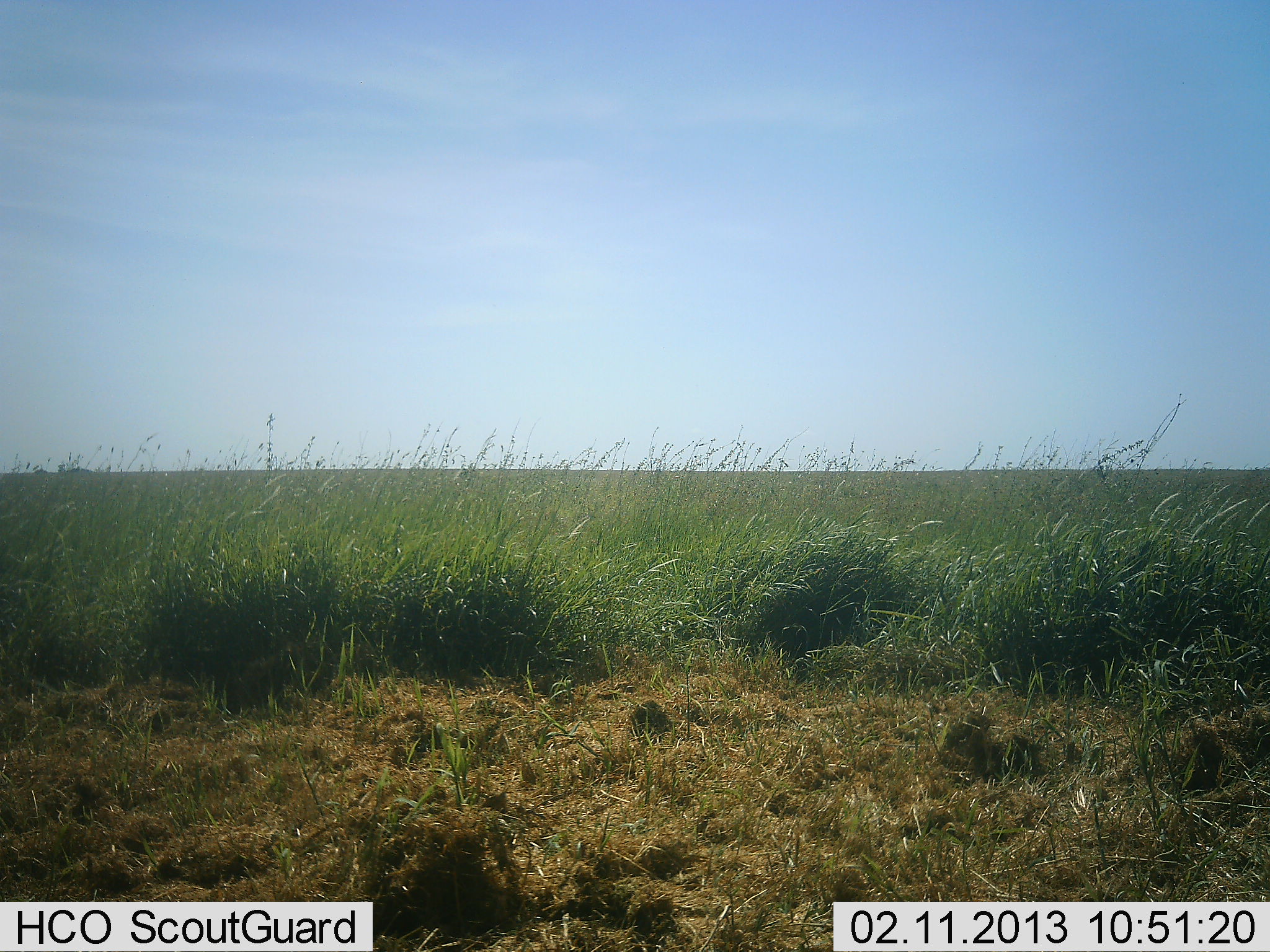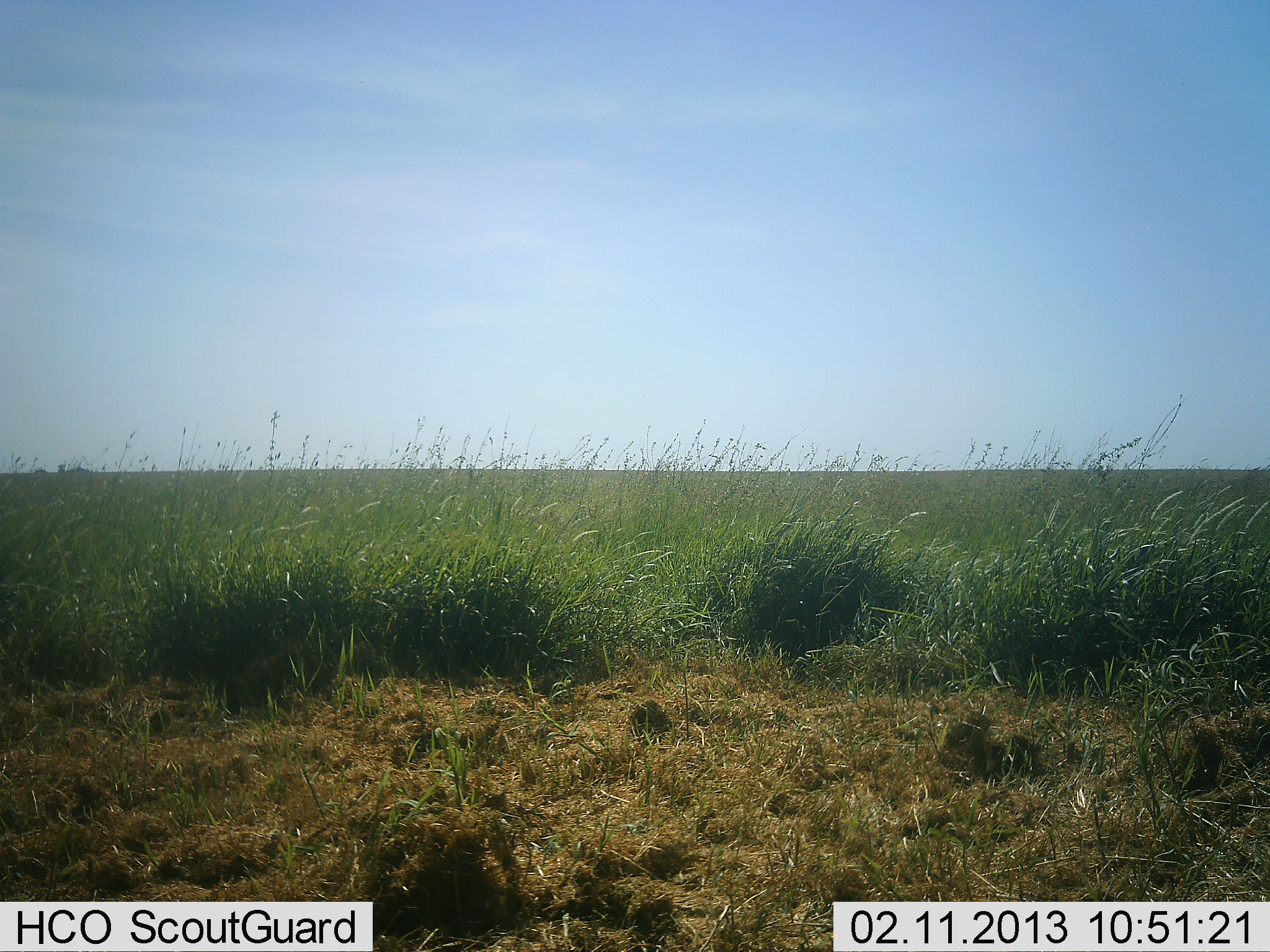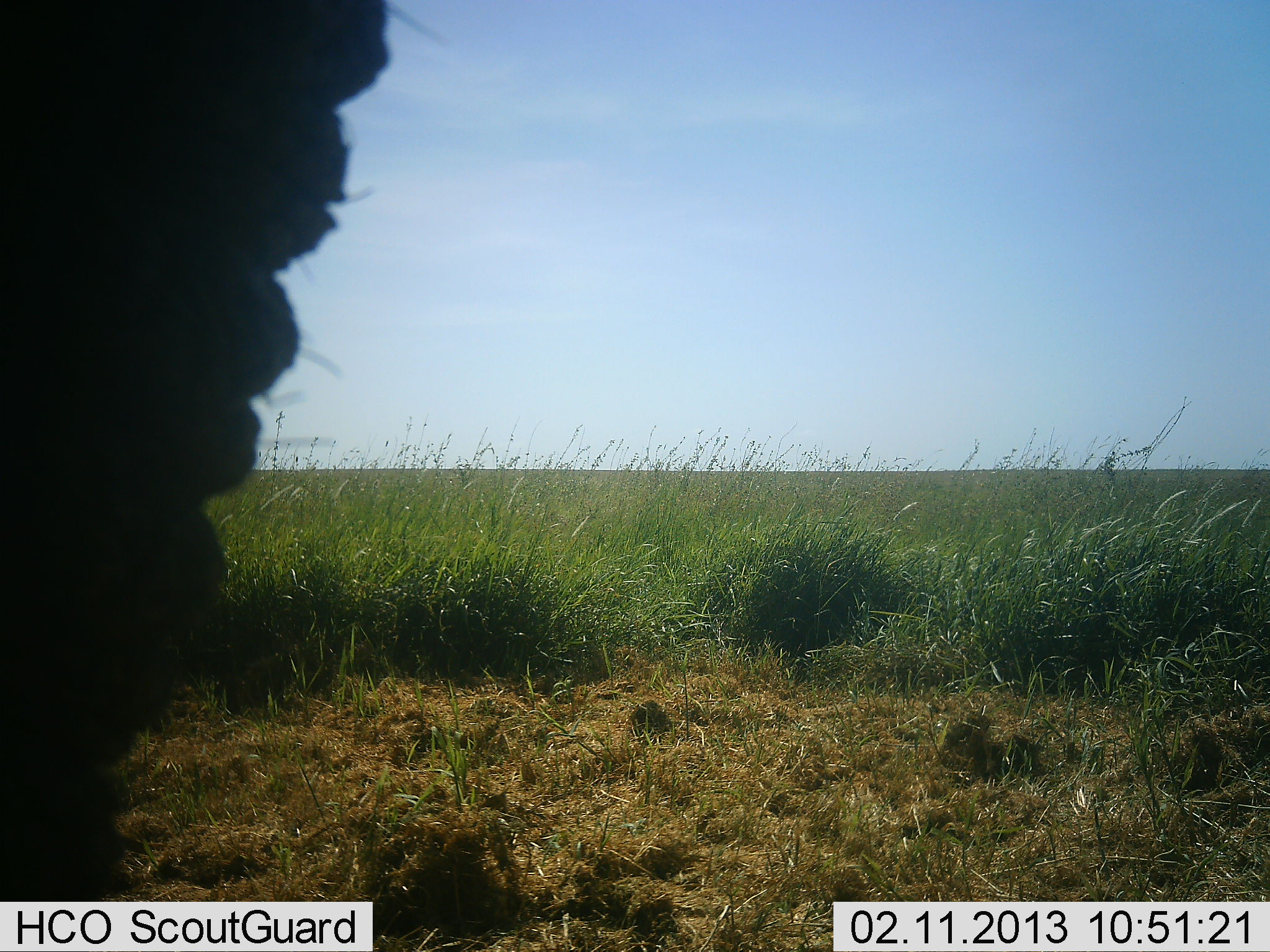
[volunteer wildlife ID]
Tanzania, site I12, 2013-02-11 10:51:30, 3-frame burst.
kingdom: Animalia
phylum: Chordata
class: Mammalia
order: Proboscidea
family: Elephantidae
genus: Loxodonta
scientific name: Loxodonta africana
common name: african bush elephant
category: elephant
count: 1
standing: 41%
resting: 0%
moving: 59%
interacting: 0%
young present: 0%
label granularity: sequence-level